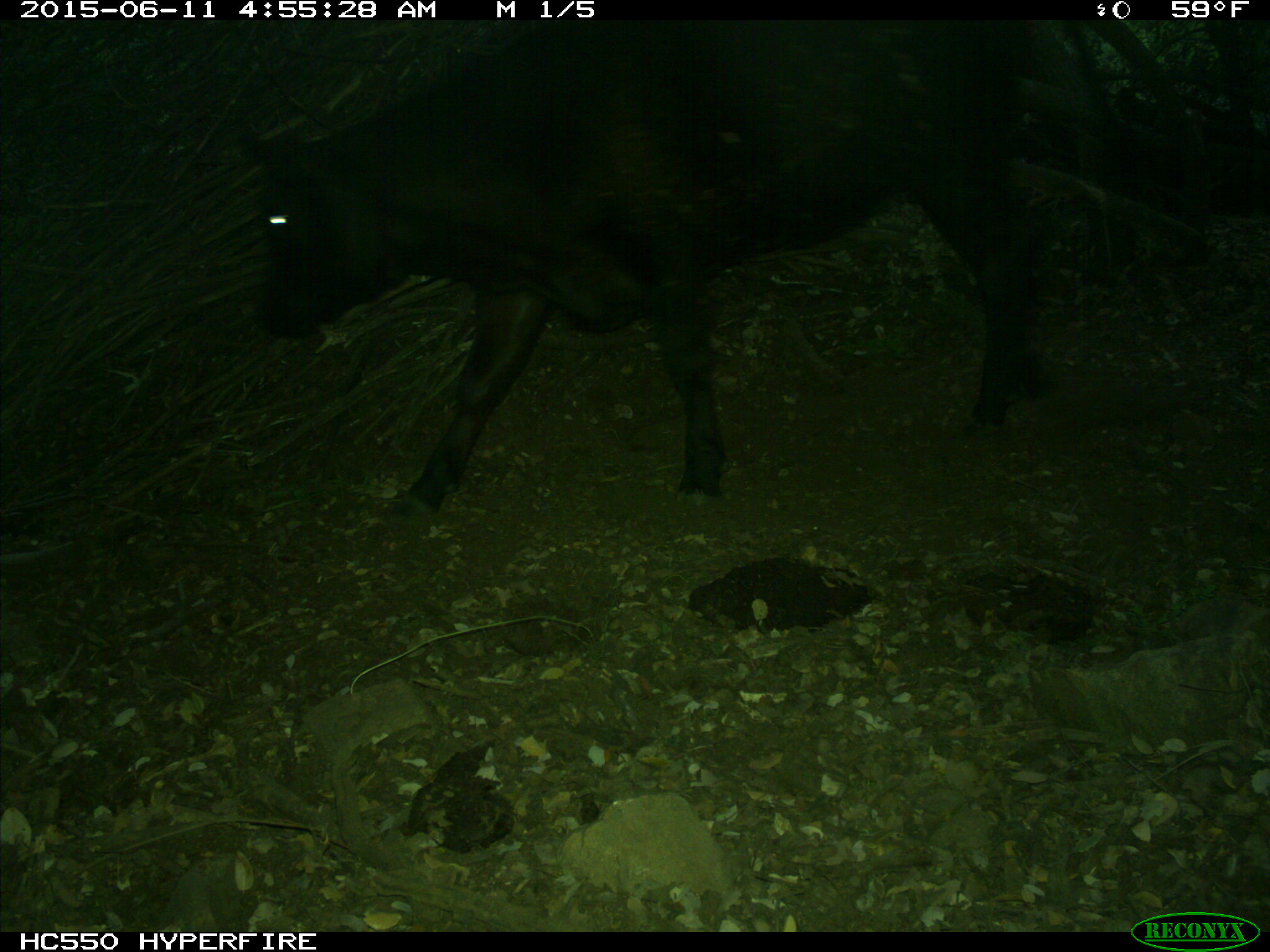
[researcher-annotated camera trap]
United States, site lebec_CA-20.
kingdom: Animalia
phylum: Chordata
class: Mammalia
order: Artiodactyla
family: Bovidae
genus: Bos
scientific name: Bos taurus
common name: domestic cow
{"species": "Bos taurus (domestic cow)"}